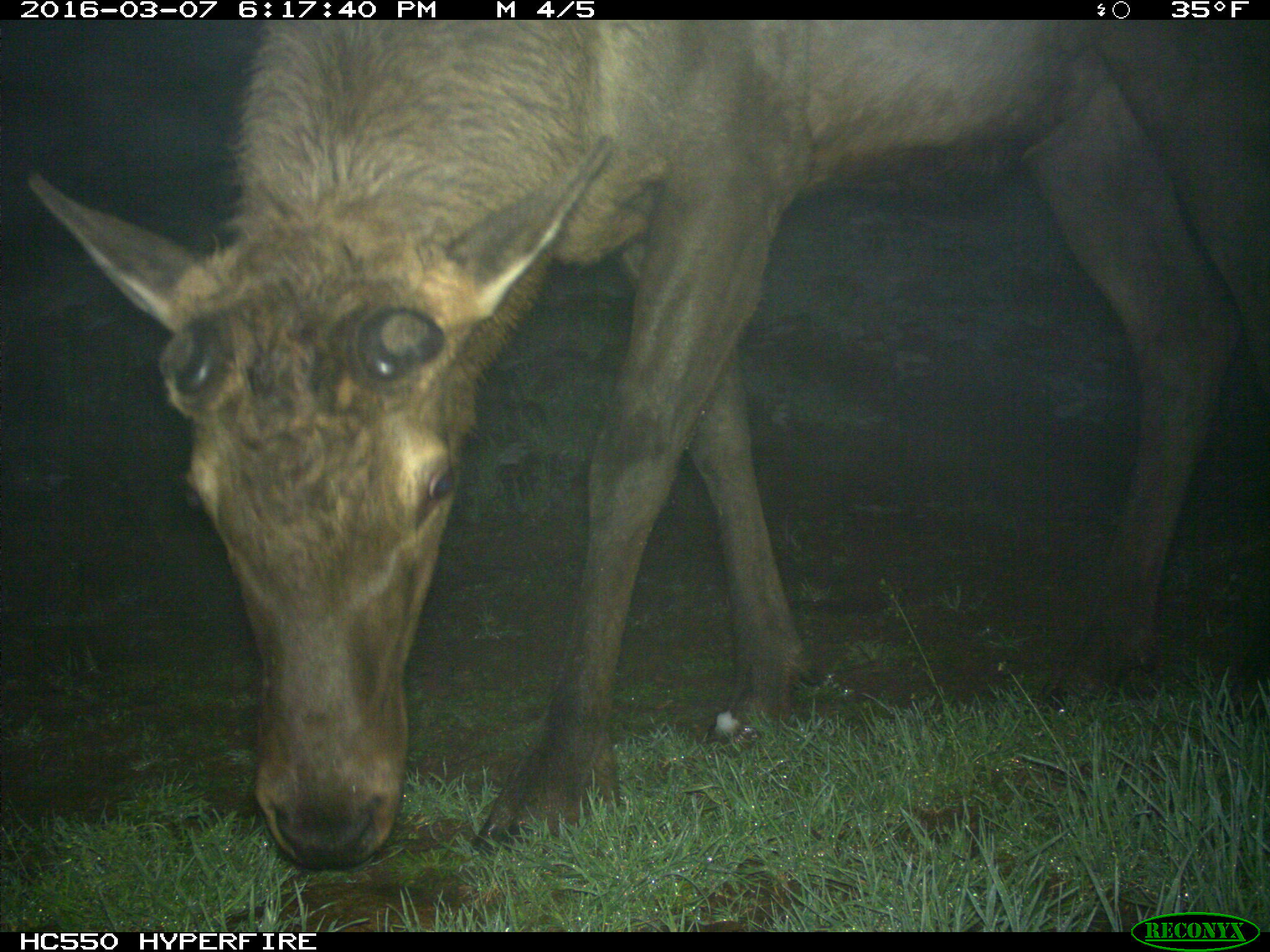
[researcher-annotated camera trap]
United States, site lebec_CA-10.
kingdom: Animalia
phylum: Chordata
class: Mammalia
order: Artiodactyla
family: Cervidae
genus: Cervus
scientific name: Cervus canadensis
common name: elk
Cervus canadensis (elk).